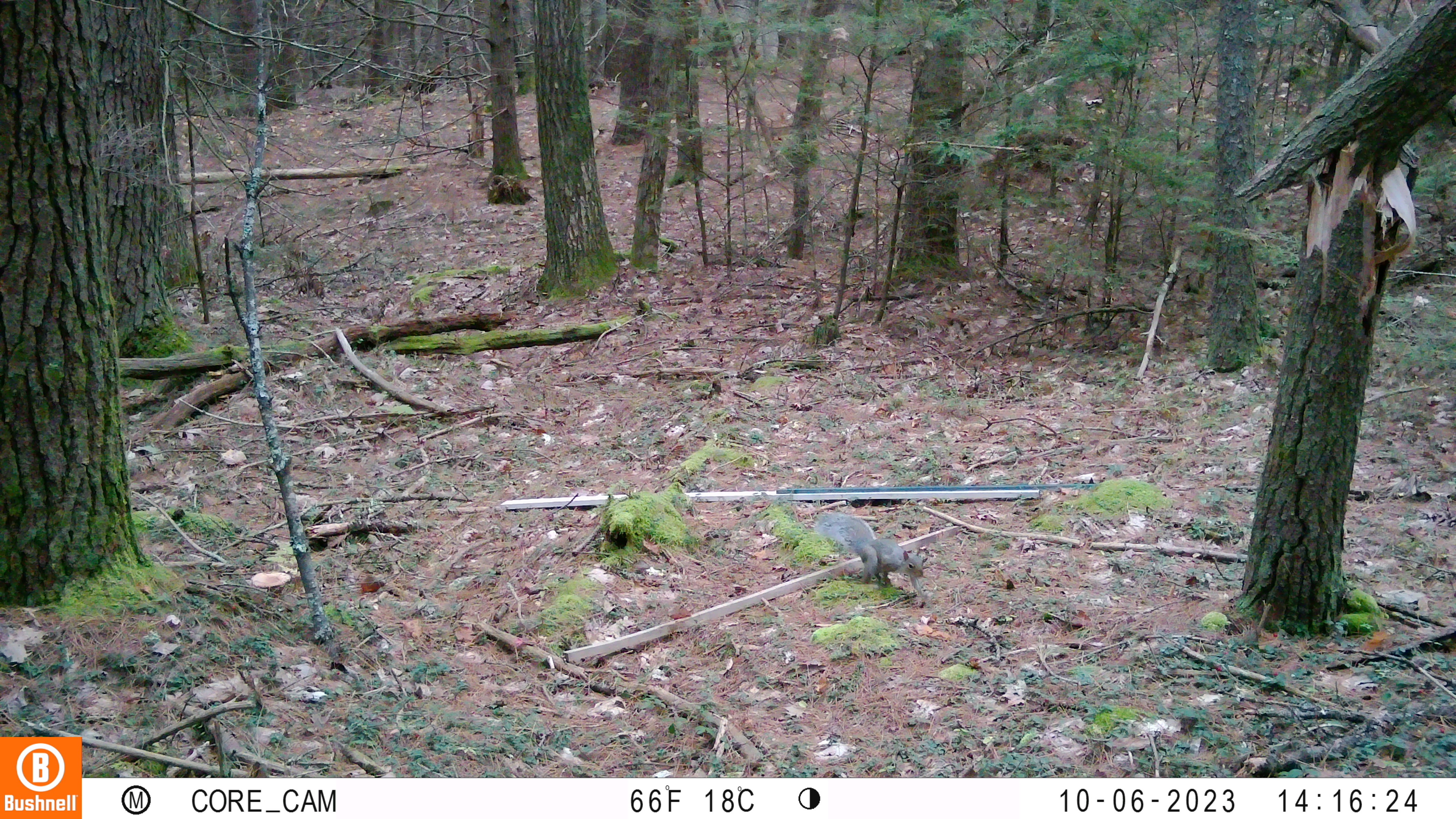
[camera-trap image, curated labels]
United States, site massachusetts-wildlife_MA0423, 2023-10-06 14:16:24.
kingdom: Animalia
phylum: Chordata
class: Mammalia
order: Rodentia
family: Sciuridae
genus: Sciurus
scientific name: Sciurus carolinensis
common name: gray squirrel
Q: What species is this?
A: Gray squirrel (Sciurus carolinensis).